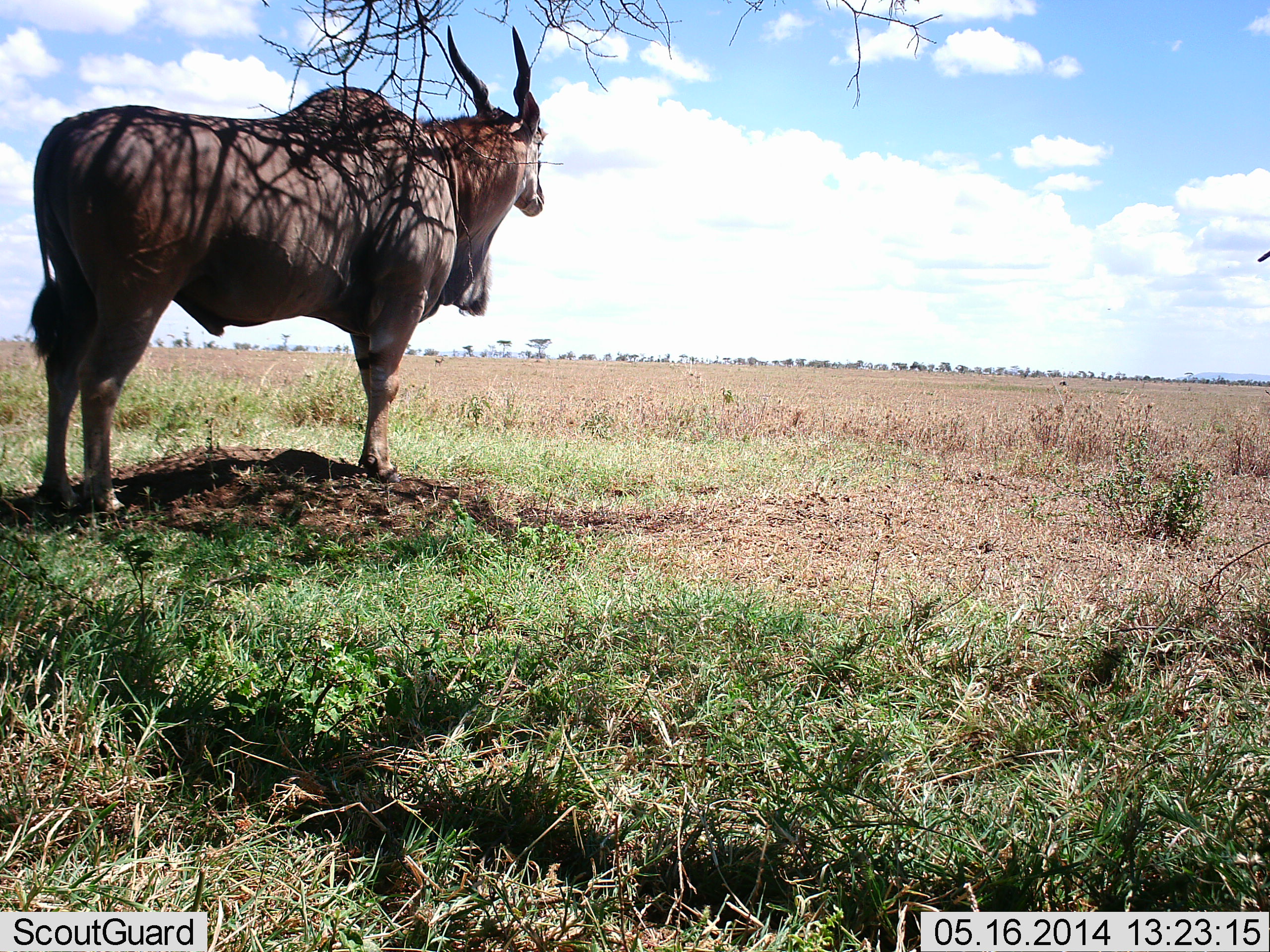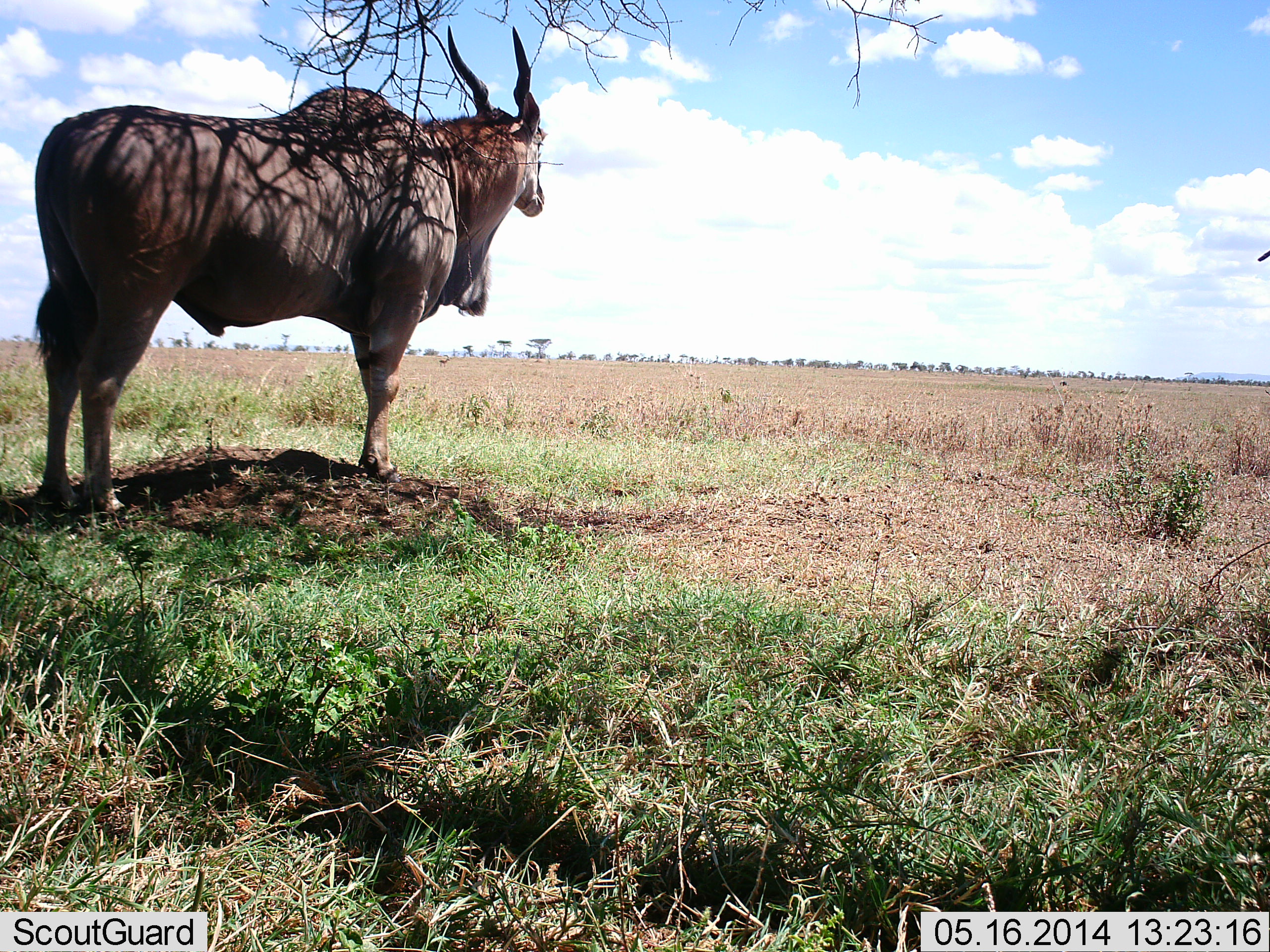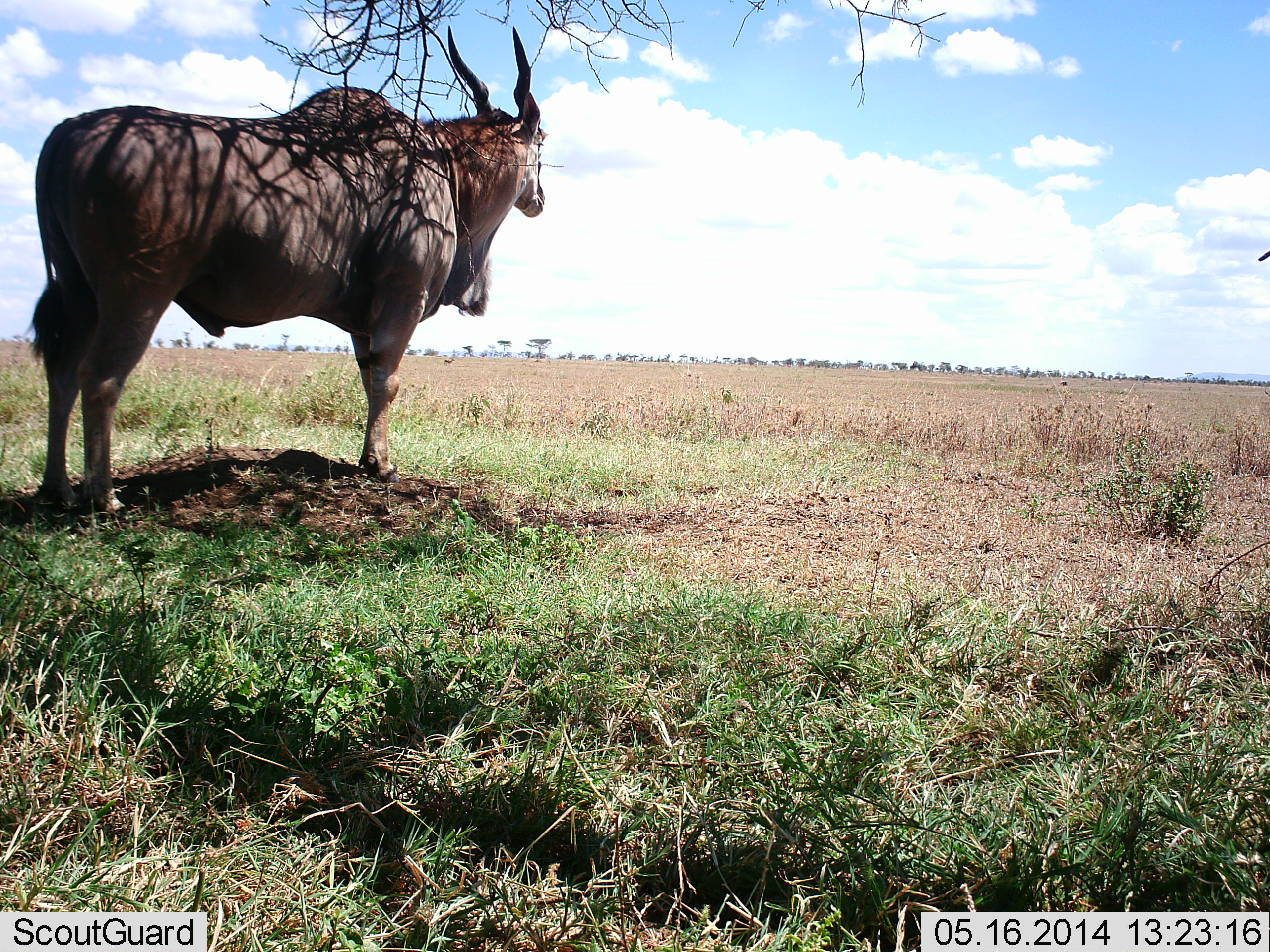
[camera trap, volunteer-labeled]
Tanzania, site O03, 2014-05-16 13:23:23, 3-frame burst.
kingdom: Animalia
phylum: Chordata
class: Mammalia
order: Artiodactyla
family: Bovidae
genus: Tragelaphus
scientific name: Tragelaphus oryx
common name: eland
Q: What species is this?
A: Eland (Tragelaphus oryx).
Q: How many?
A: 1.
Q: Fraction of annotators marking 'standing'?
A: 100%.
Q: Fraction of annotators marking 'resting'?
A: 0%.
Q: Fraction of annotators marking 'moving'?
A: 0%.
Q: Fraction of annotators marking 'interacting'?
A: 0%.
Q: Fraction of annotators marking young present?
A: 0%.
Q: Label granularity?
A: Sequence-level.